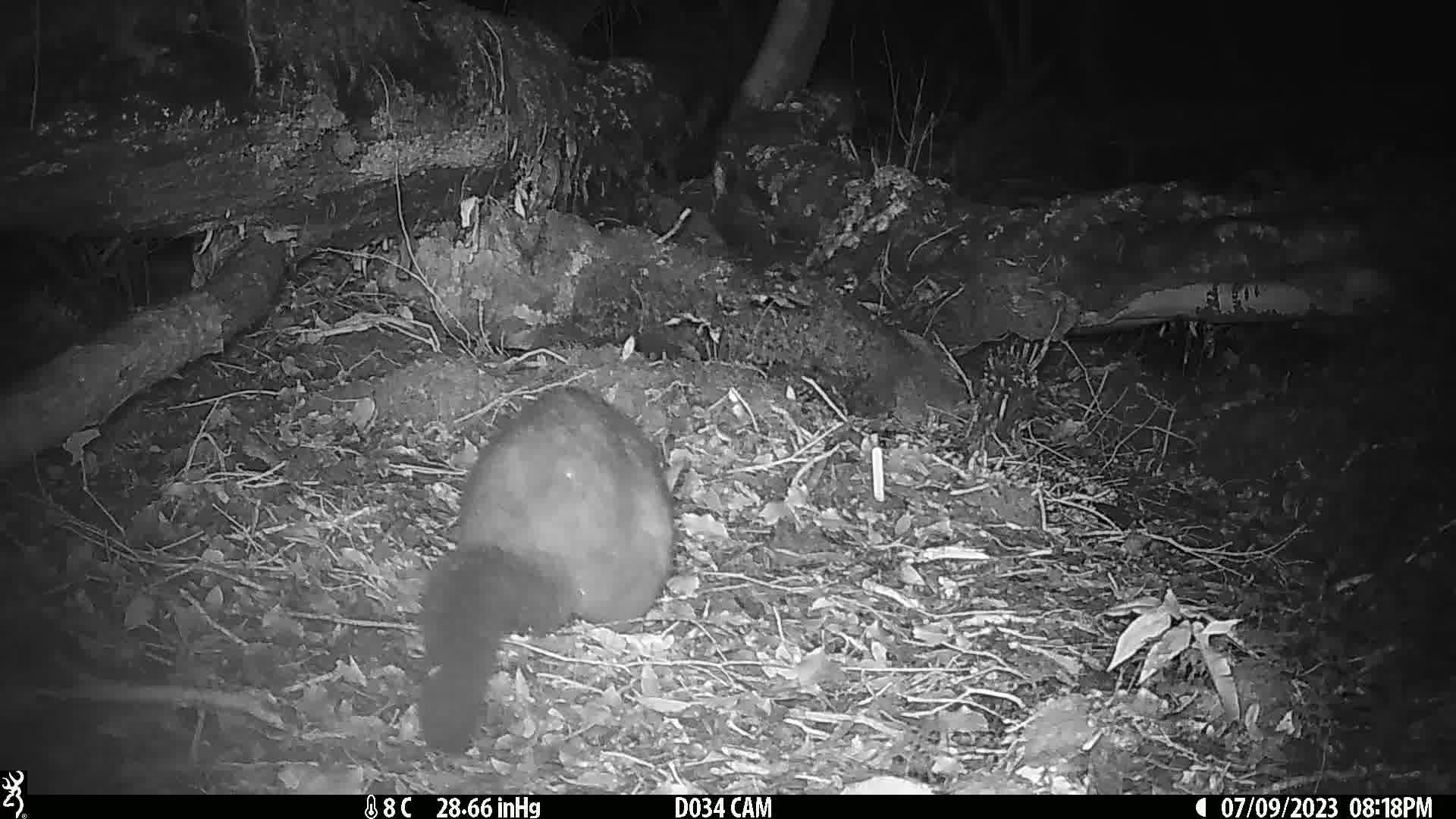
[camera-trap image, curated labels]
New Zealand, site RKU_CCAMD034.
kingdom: Animalia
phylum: Chordata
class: Mammalia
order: Diprotodontia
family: Phalangeridae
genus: Trichosurus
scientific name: Trichosurus vulpecula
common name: common brushtail possum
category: possum